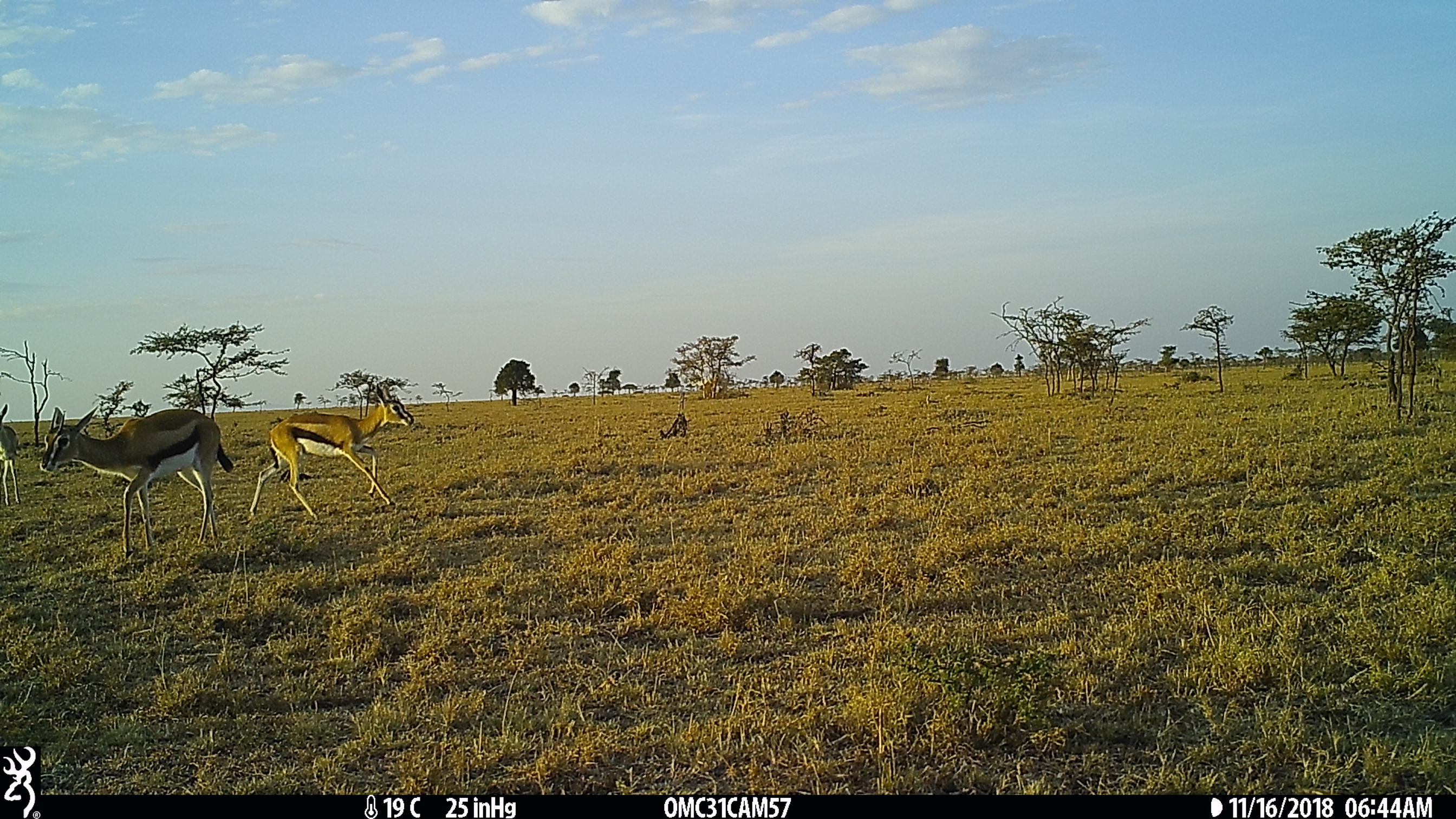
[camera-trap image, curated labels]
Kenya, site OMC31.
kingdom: Animalia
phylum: Chordata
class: Mammalia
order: Artiodactyla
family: Bovidae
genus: Eudorcas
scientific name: Eudorcas thomsonii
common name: thomon's gazelle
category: gazelle thomsons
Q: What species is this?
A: Gazelle thomsons (thomon's gazelle) (Eudorcas thomsonii).